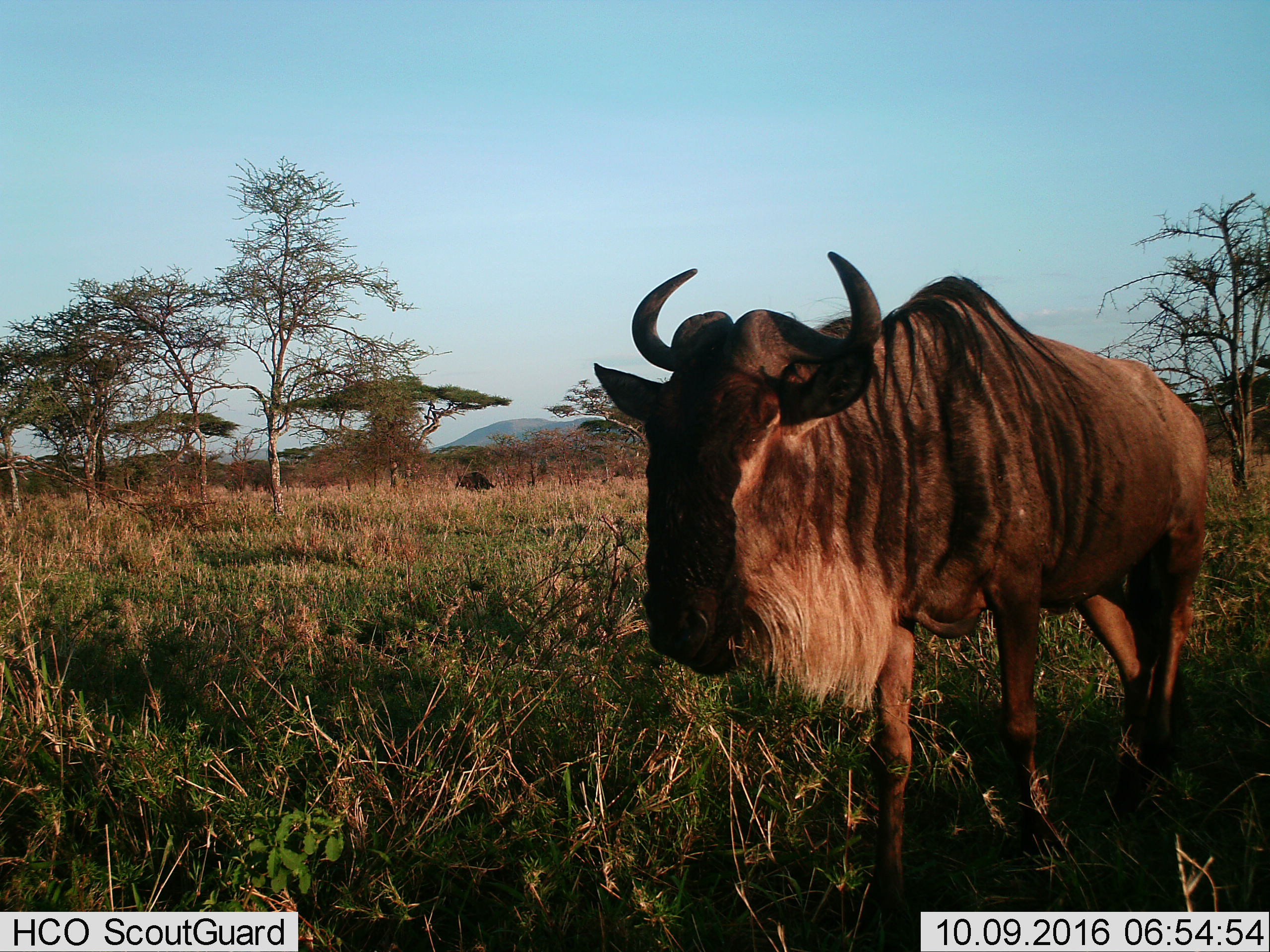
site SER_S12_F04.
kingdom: Animalia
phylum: Chordata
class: Mammalia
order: Artiodactyla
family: Bovidae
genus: Connochaetes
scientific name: Connochaetes taurinus taurinus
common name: blue wildebeest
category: wildebeestblue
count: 1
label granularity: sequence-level